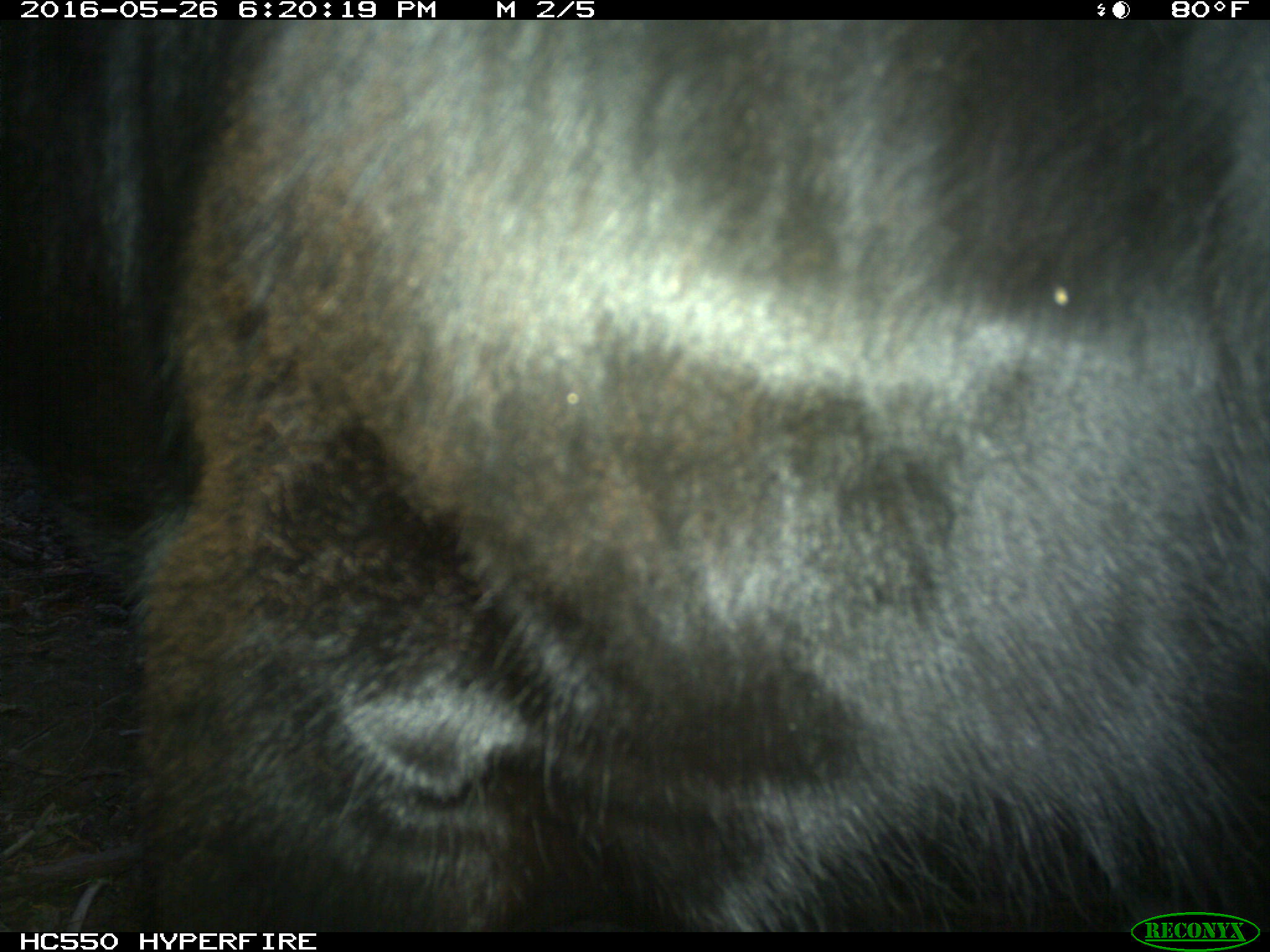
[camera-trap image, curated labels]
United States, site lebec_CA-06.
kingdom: Animalia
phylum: Chordata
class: Mammalia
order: Artiodactyla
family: Bovidae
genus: Bos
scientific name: Bos taurus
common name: domestic cow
Bos taurus (domestic cow).